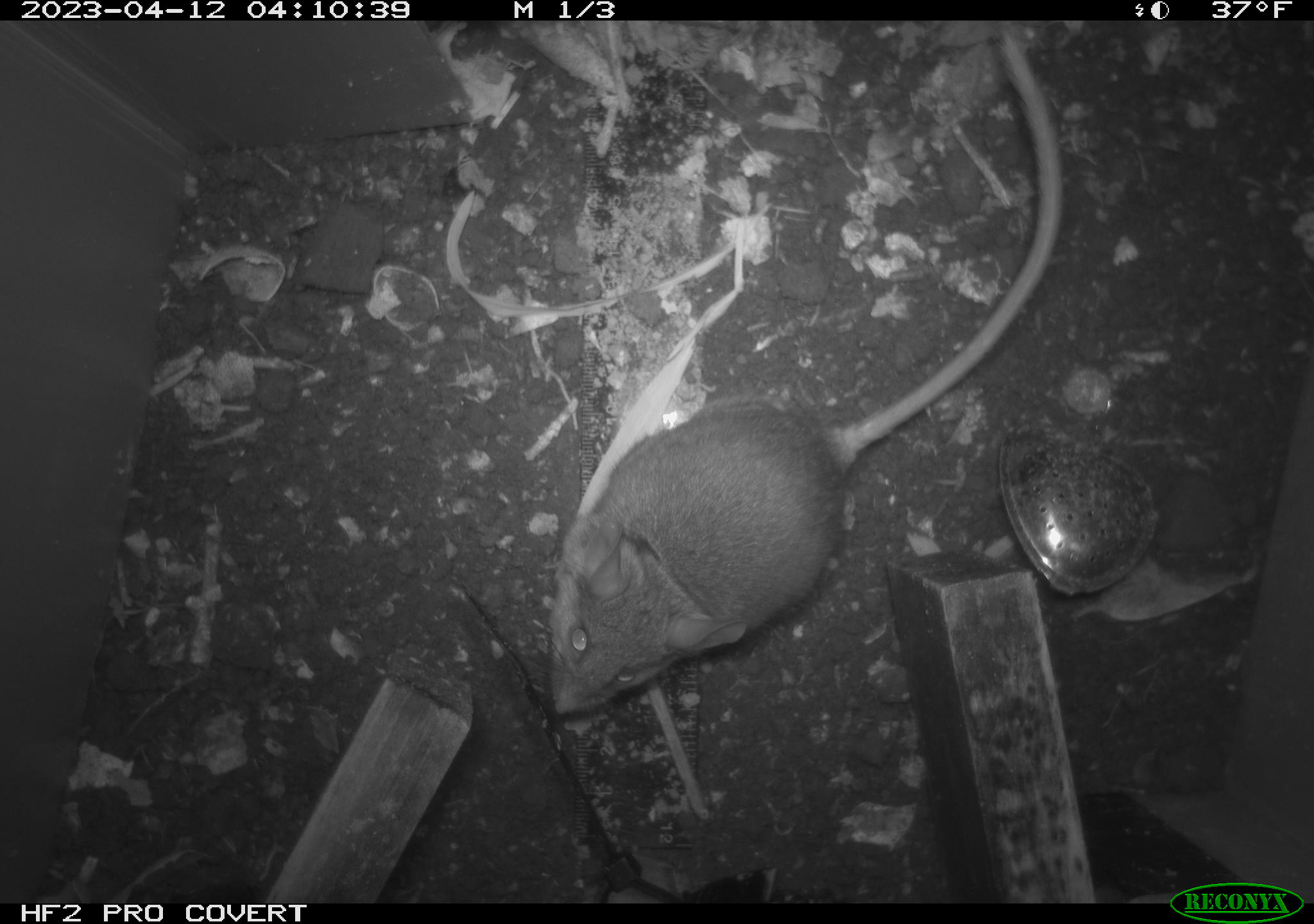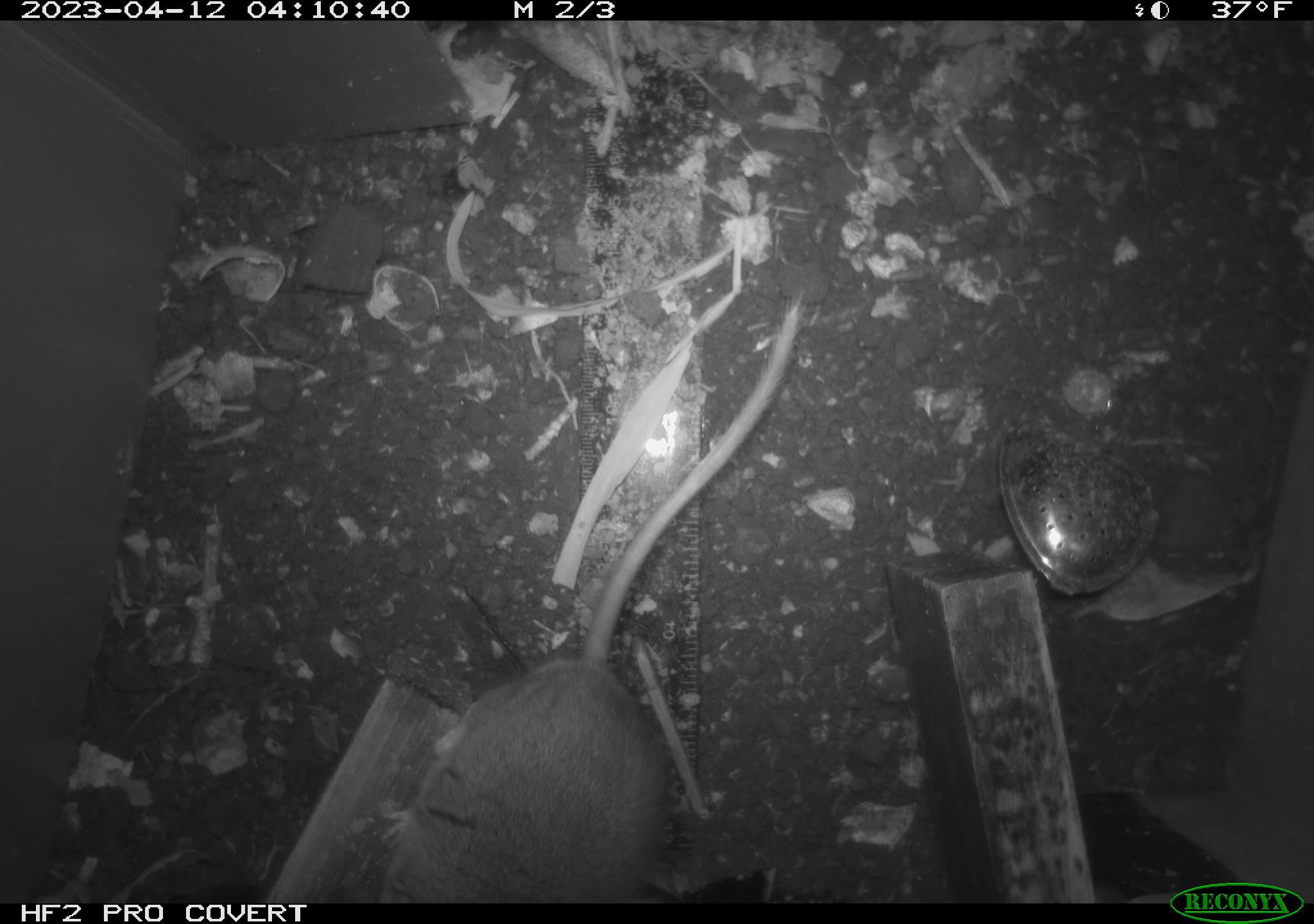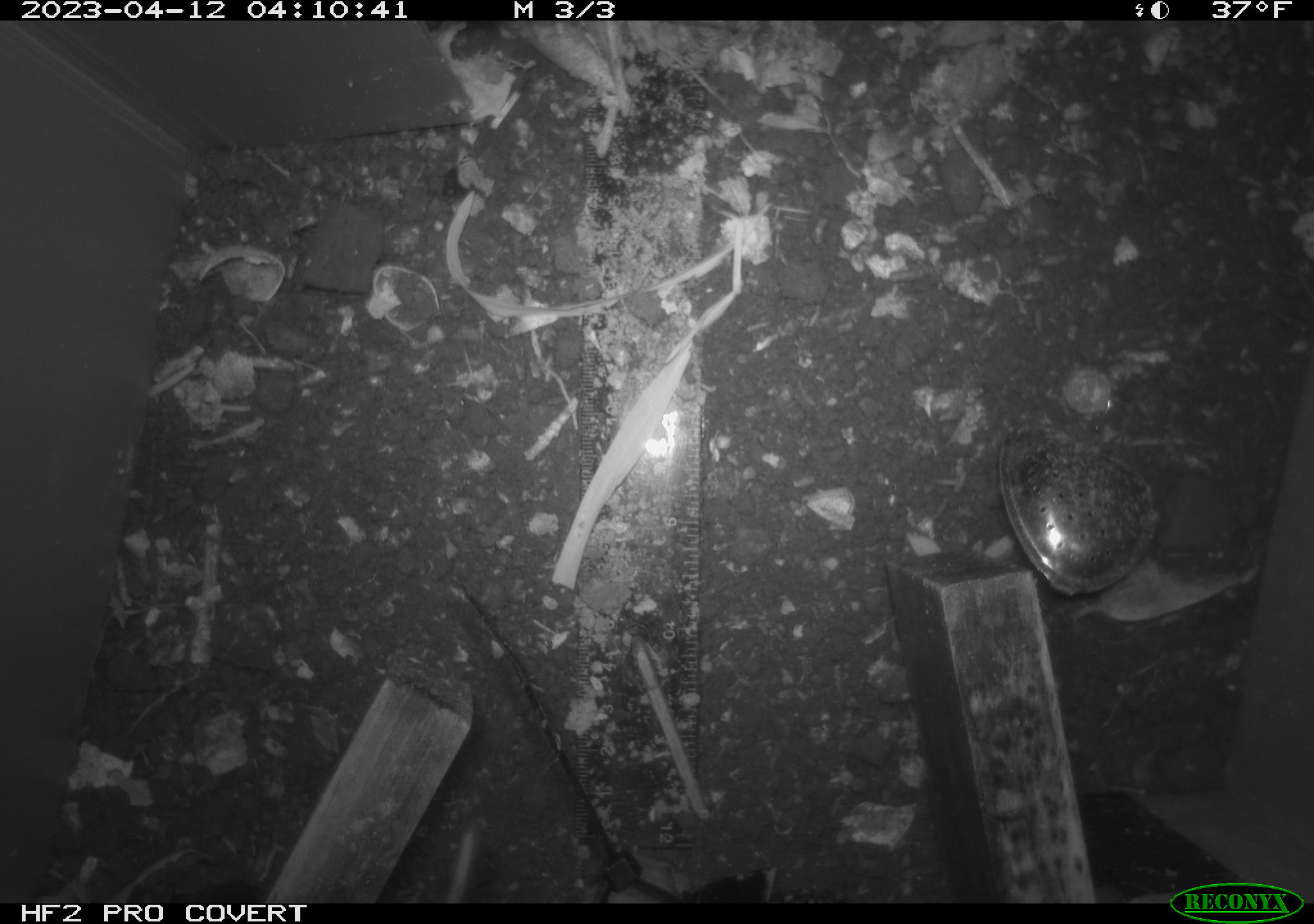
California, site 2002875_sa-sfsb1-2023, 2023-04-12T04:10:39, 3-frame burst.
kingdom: Animalia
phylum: Chordata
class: Mammalia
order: Rodentia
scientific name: Rodentia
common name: mouse species